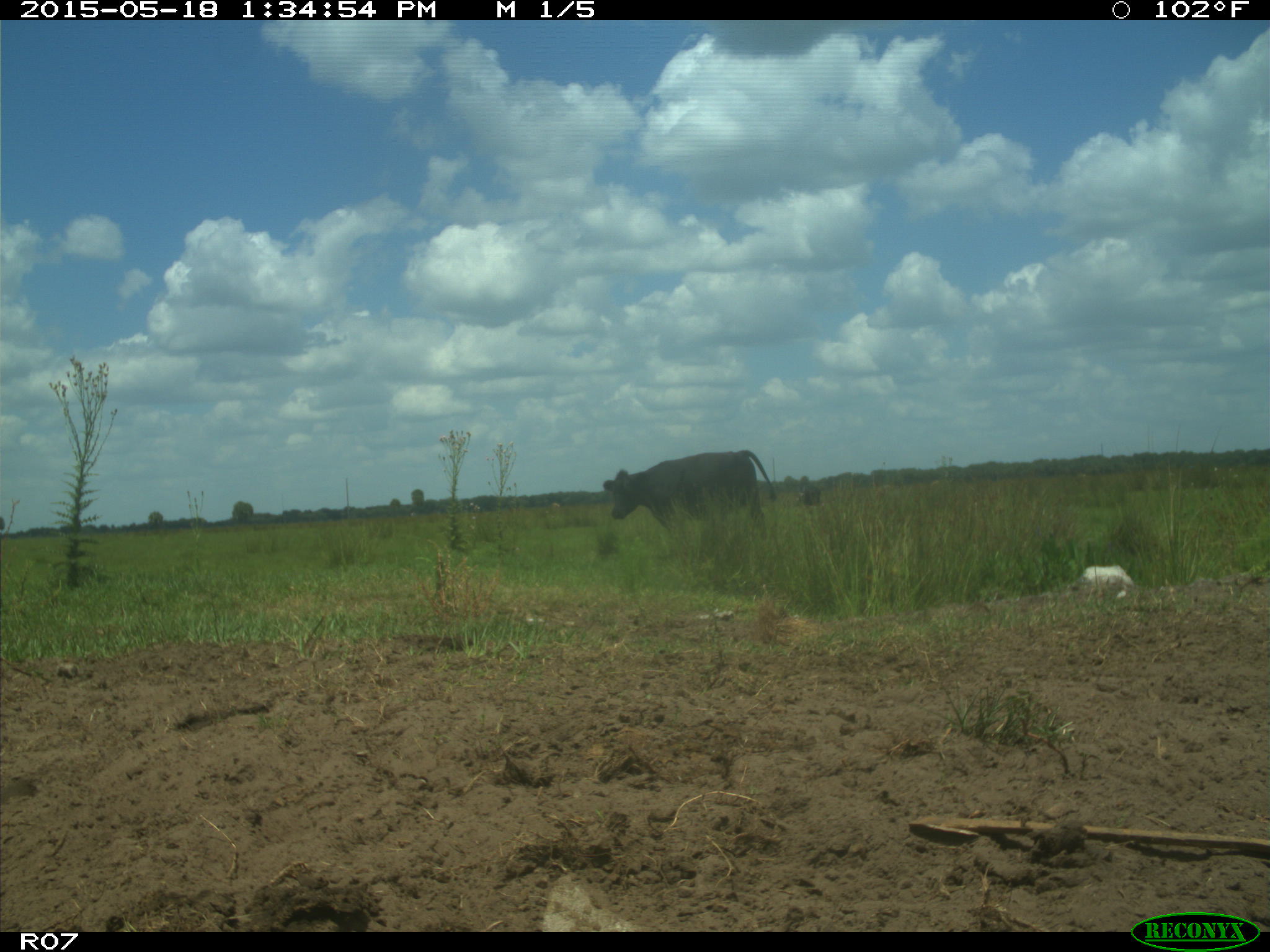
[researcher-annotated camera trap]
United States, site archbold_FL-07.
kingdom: Animalia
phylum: Chordata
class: Mammalia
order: Artiodactyla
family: Bovidae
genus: Bos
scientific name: Bos taurus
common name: domestic cow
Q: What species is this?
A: Bos taurus (domestic cow).